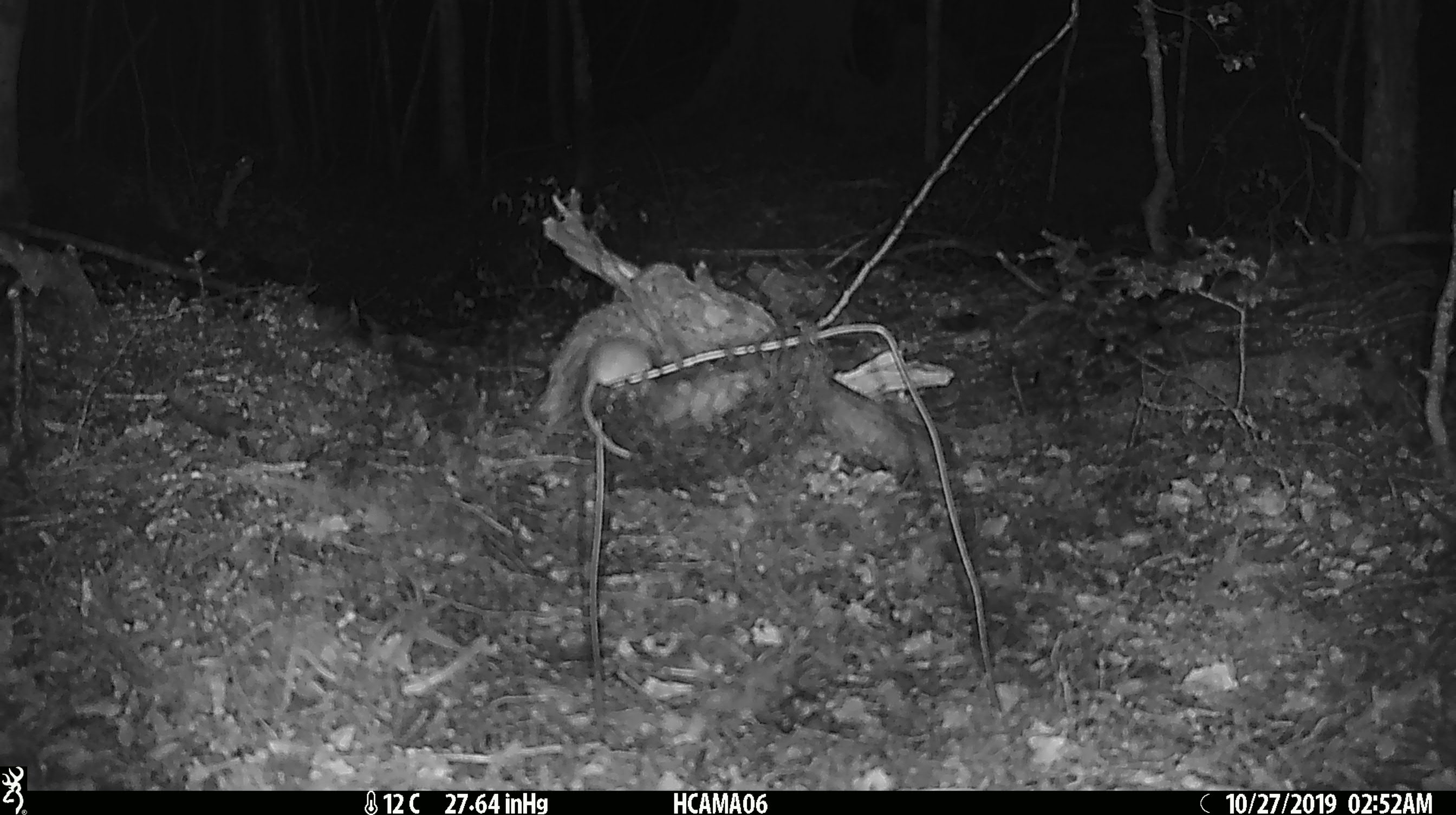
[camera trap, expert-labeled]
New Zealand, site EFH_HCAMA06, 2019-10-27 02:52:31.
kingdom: Animalia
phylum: Chordata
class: Mammalia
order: Rodentia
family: Muridae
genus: Mus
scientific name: Mus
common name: mouse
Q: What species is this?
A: Mouse (Mus).